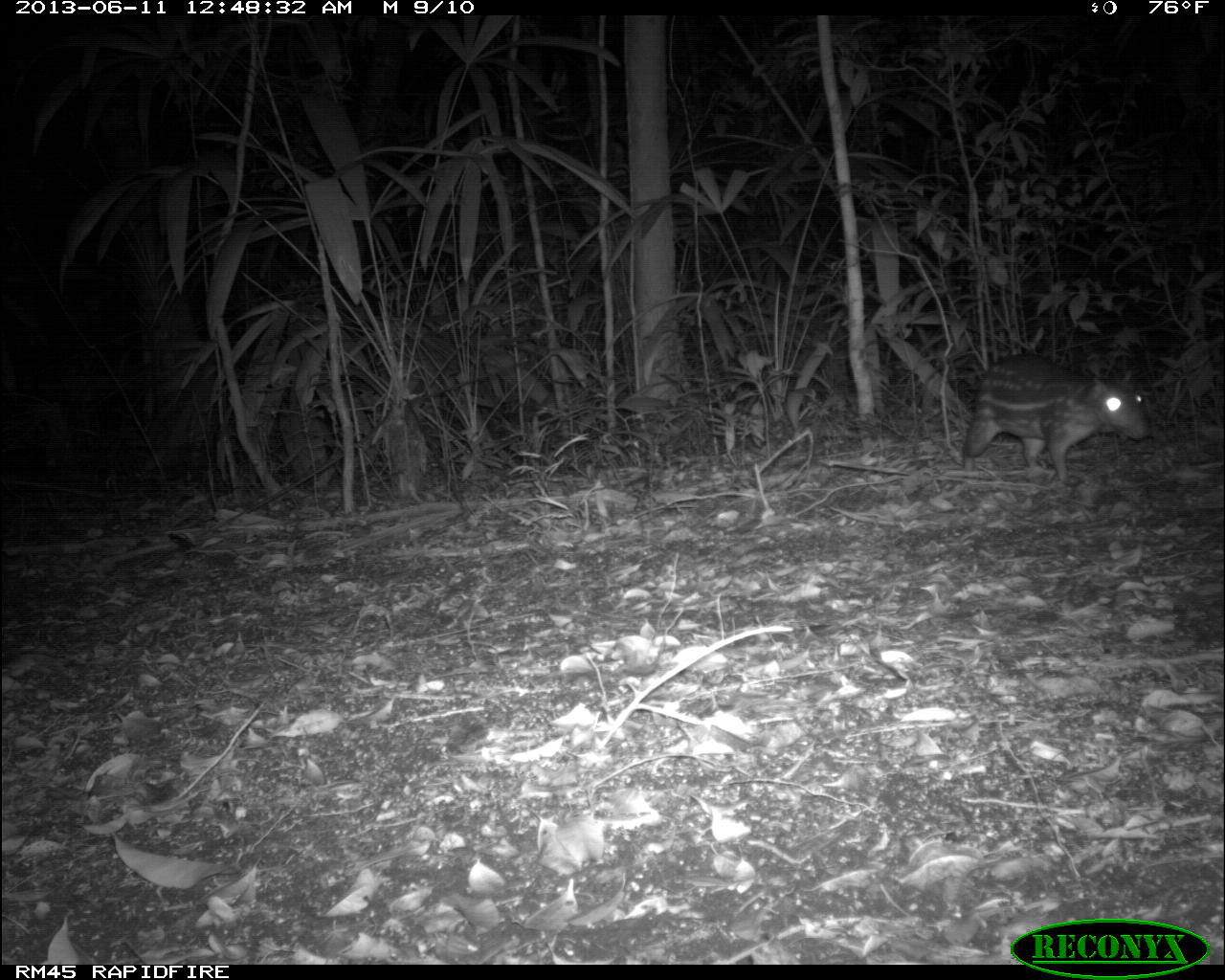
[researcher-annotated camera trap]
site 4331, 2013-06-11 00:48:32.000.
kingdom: Animalia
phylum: Chordata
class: Mammalia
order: Rodentia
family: Cuniculidae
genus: Cuniculus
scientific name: Cuniculus paca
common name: lowland paca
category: agouti paca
Agouti paca (lowland paca) (Cuniculus paca), count 1.